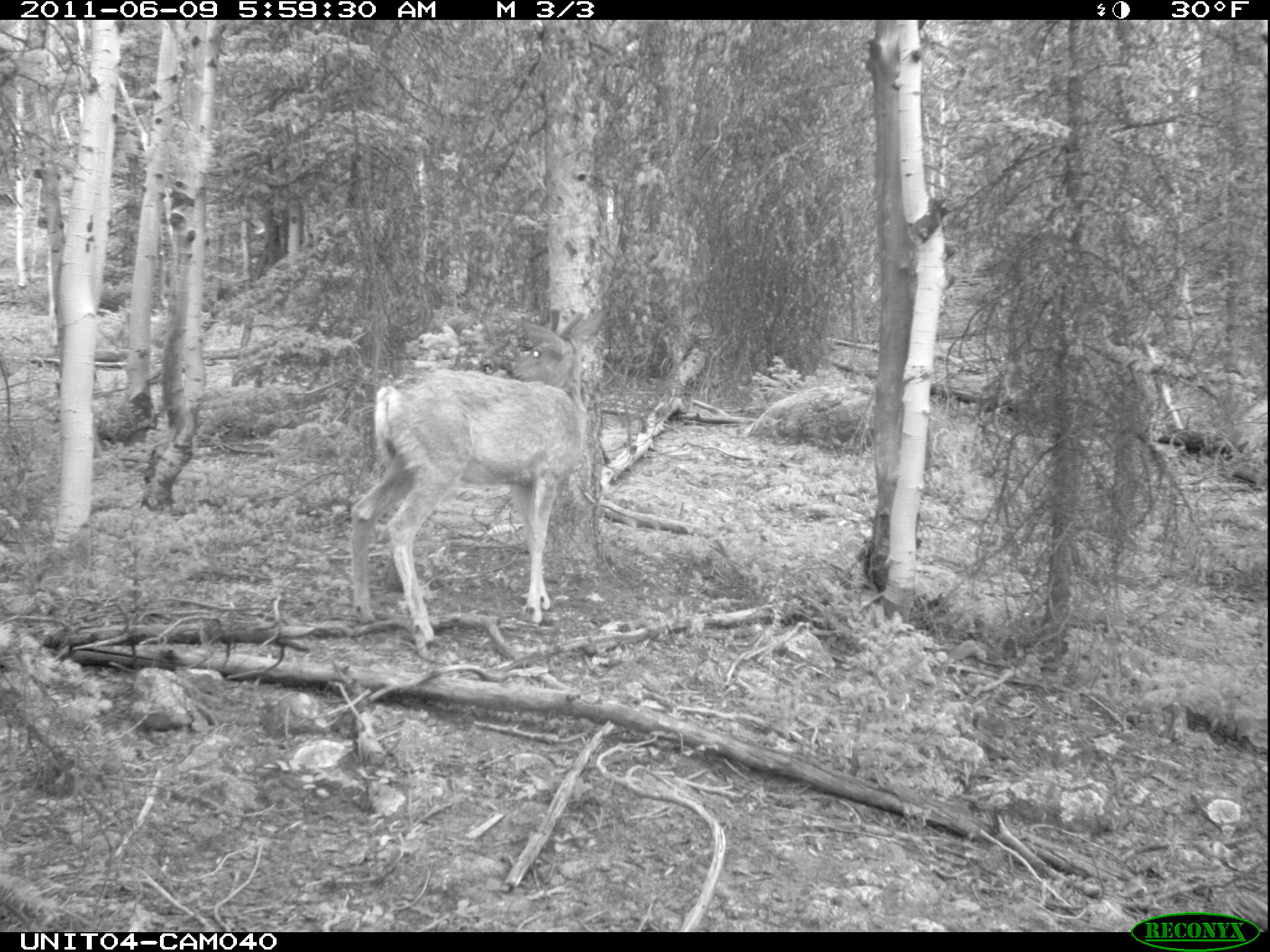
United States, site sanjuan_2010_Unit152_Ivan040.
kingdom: Animalia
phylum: Chordata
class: Mammalia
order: Artiodactyla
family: Cervidae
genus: Odocoileus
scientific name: Odocoileus hemionus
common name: mule deer